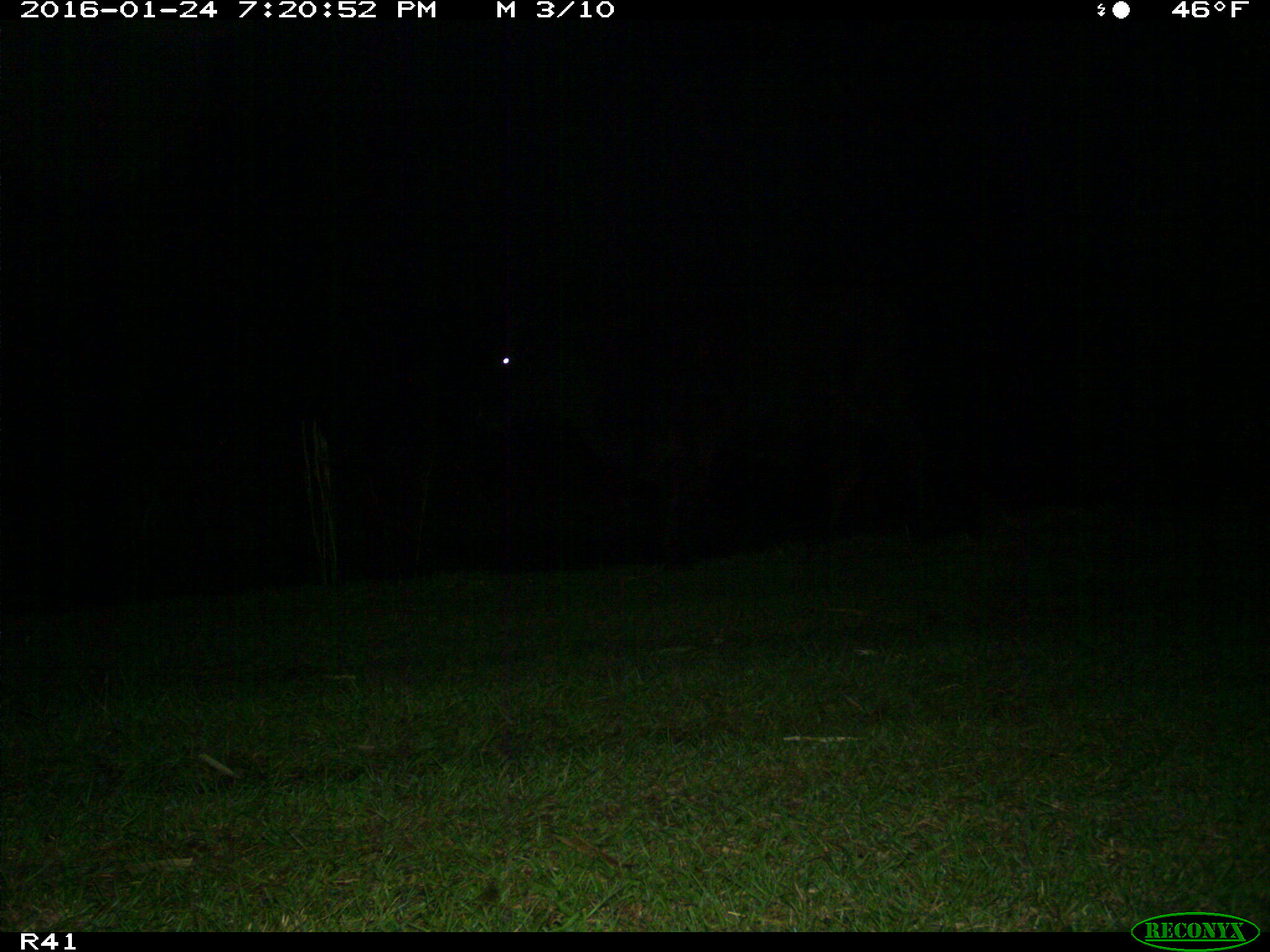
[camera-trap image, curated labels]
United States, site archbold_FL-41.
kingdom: Animalia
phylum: Chordata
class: Mammalia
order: Artiodactyla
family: Bovidae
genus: Bos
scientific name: Bos taurus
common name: domestic cow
Bos taurus (domestic cow).